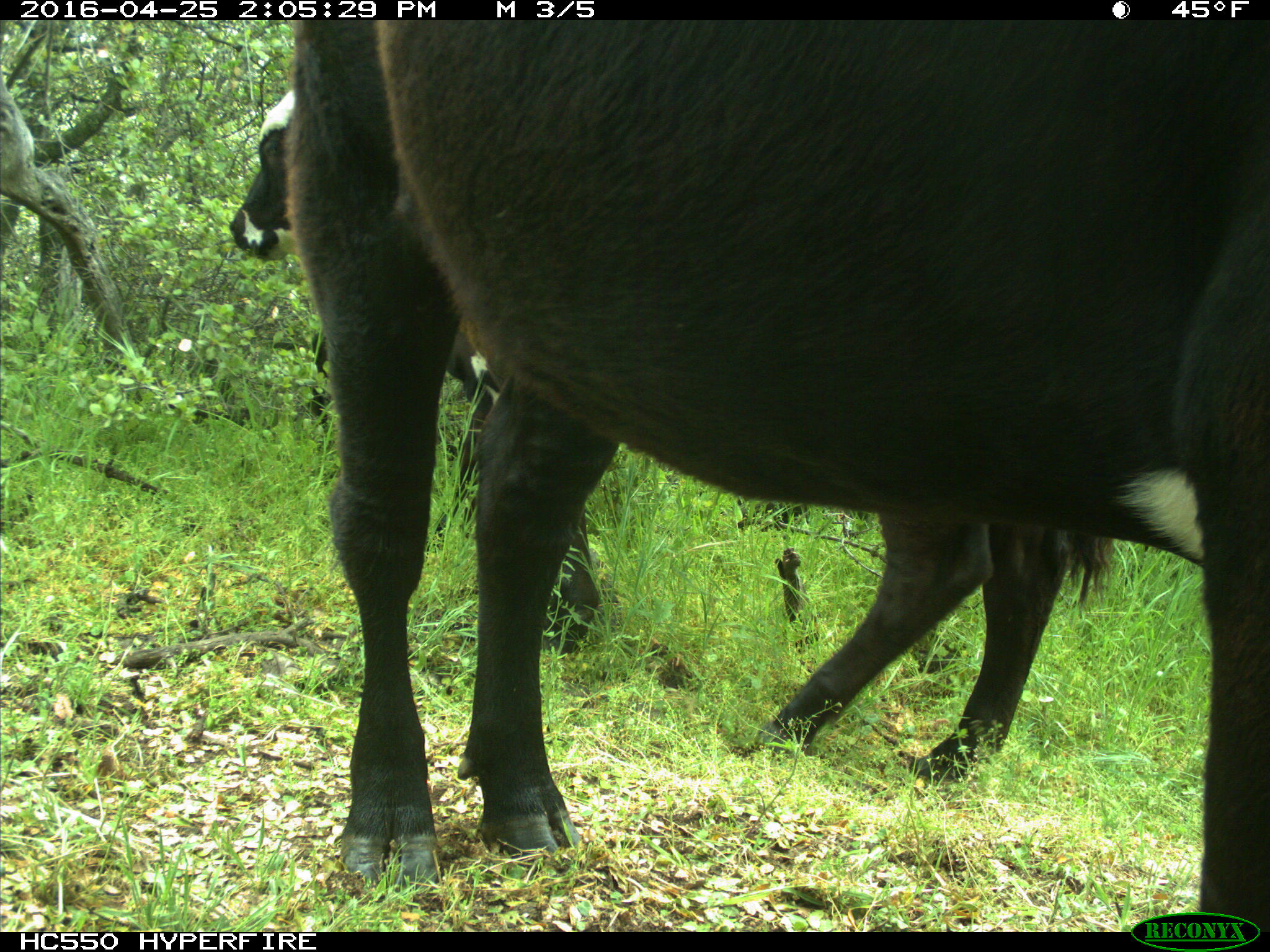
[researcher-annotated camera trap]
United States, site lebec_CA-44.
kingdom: Animalia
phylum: Chordata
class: Mammalia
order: Artiodactyla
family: Bovidae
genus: Bos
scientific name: Bos taurus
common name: domestic cow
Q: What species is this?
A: Bos taurus (domestic cow).